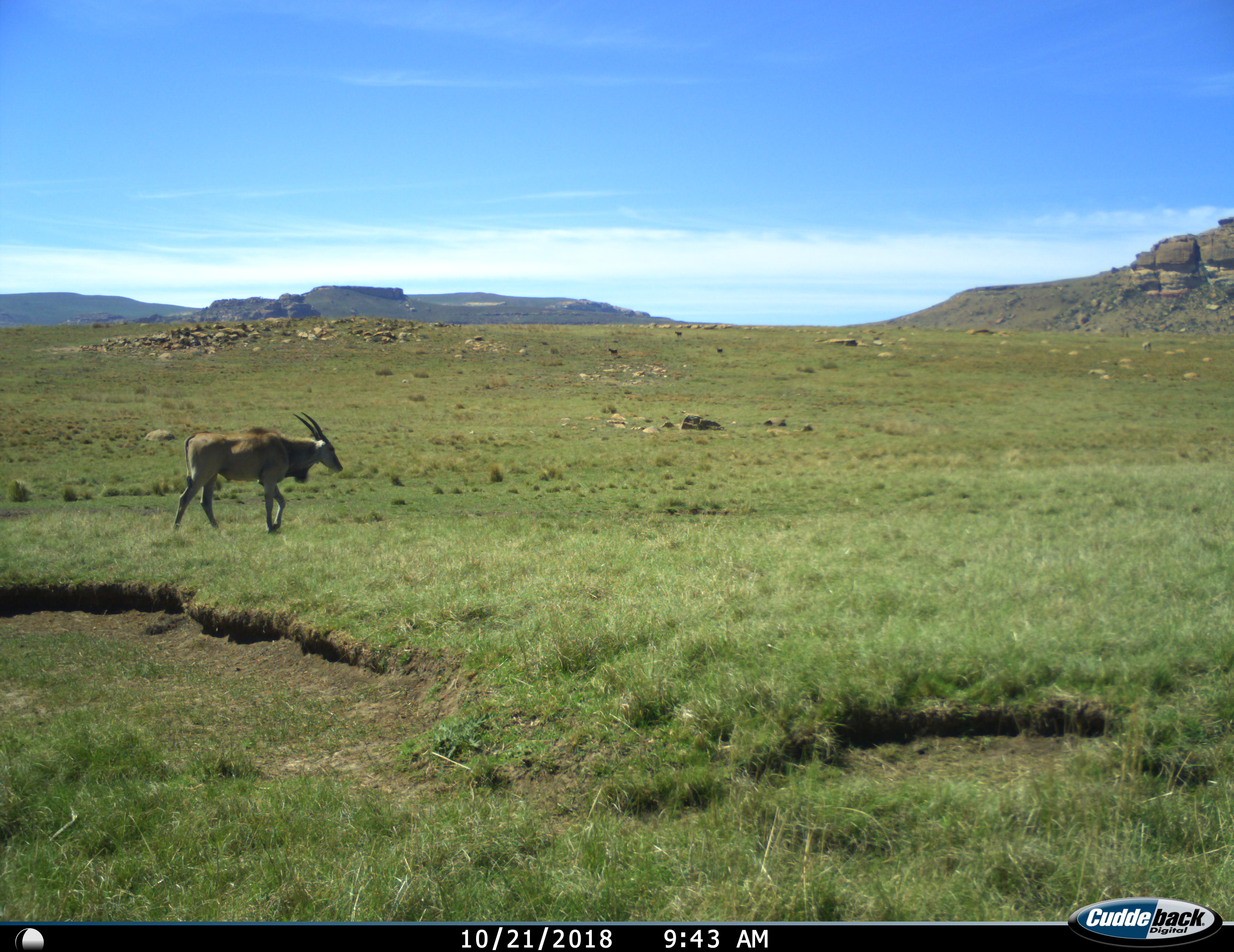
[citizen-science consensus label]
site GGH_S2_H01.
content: unidentified animal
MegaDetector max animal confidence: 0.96